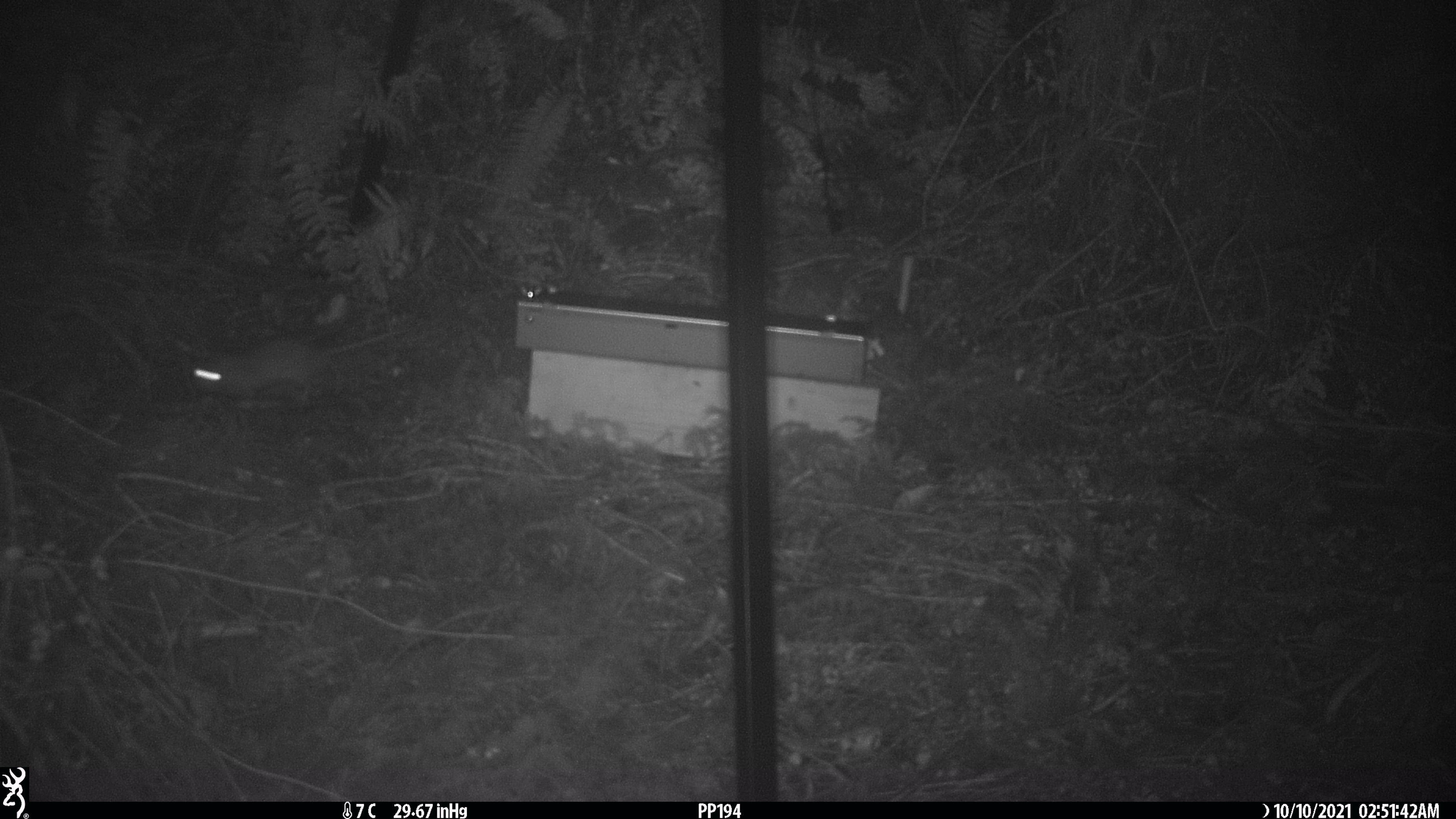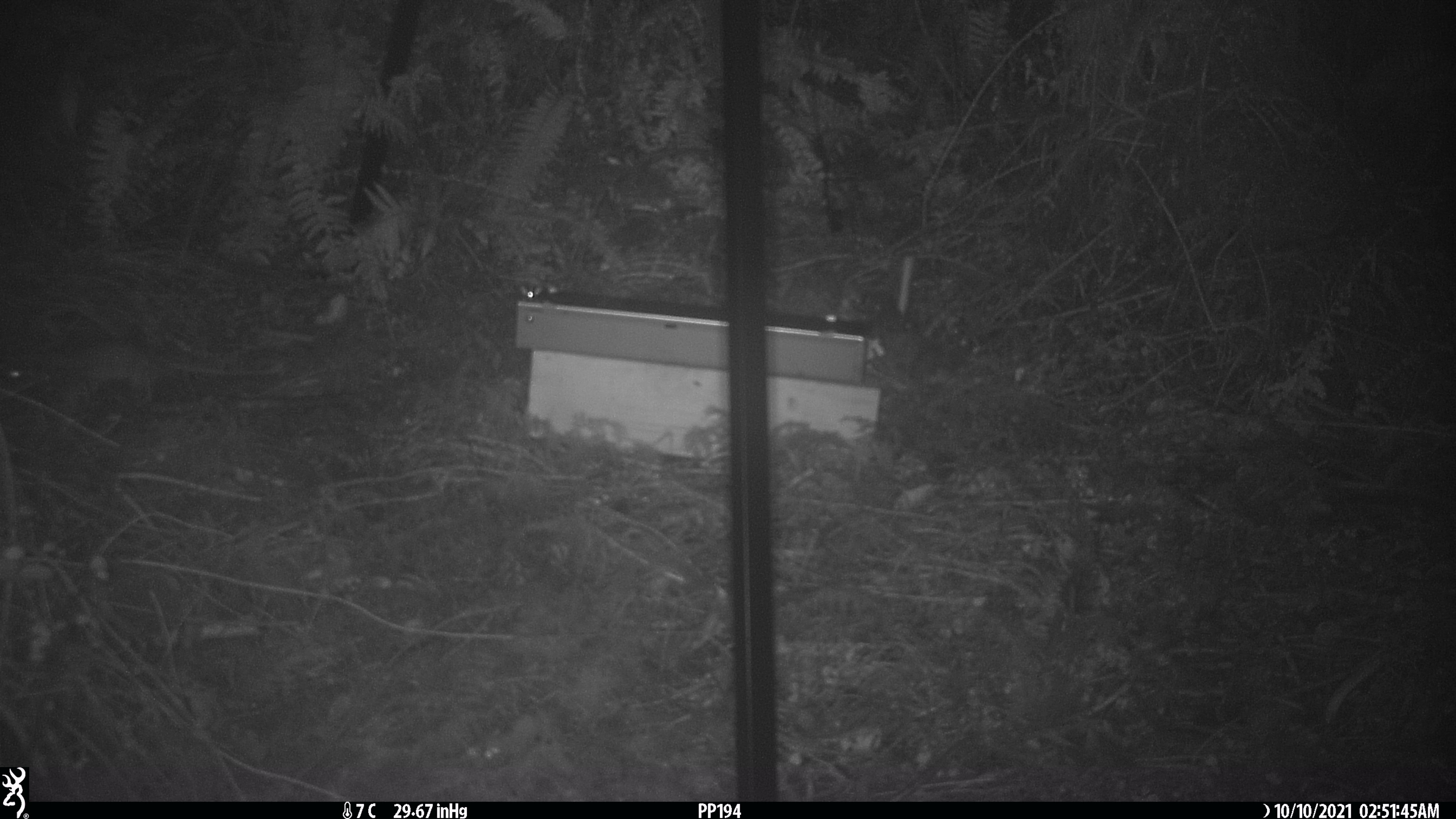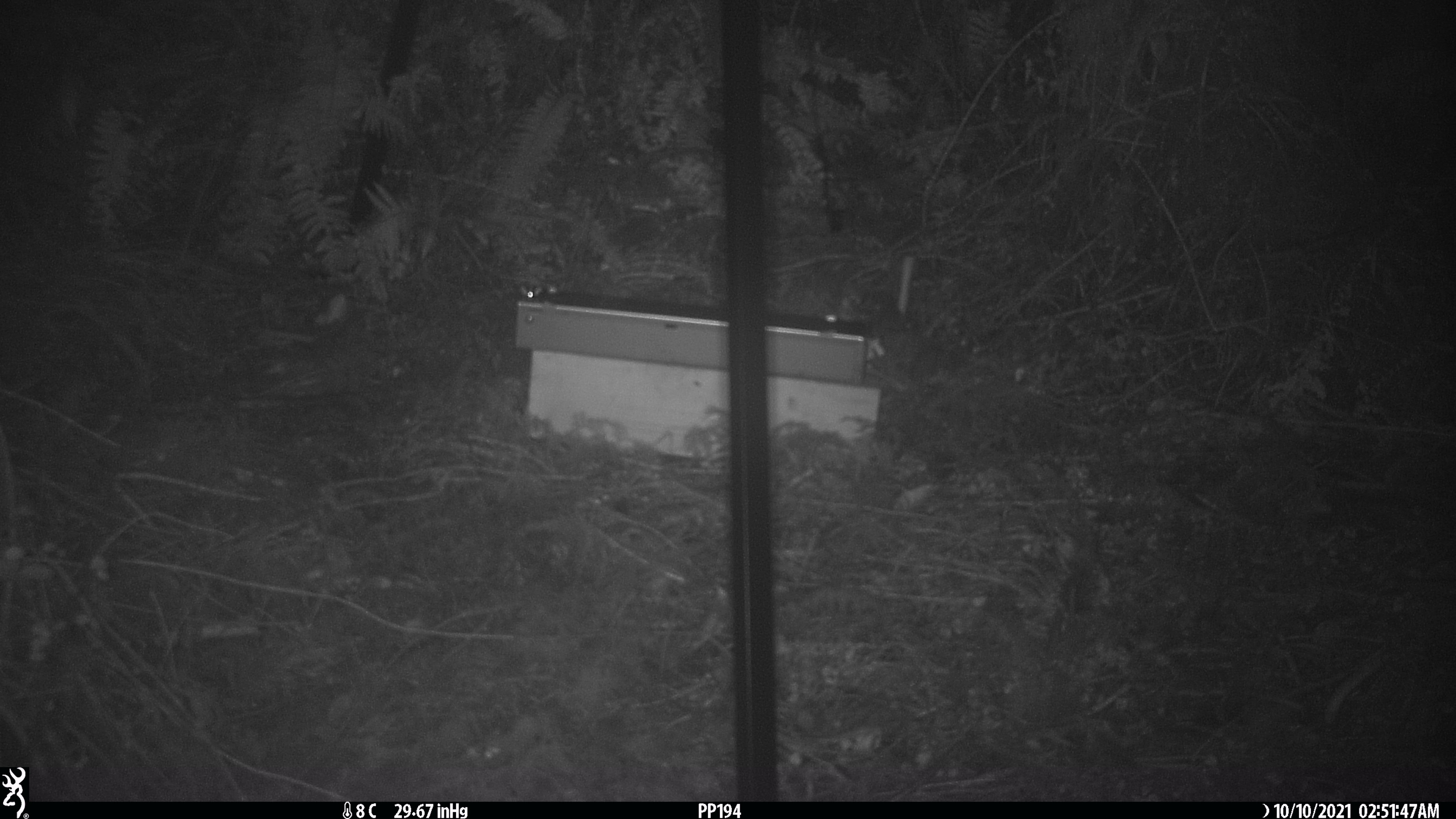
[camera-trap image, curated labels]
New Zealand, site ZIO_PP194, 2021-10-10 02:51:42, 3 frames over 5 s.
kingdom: Animalia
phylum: Chordata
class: Mammalia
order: Rodentia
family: Muridae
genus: Rattus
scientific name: Rattus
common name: rat